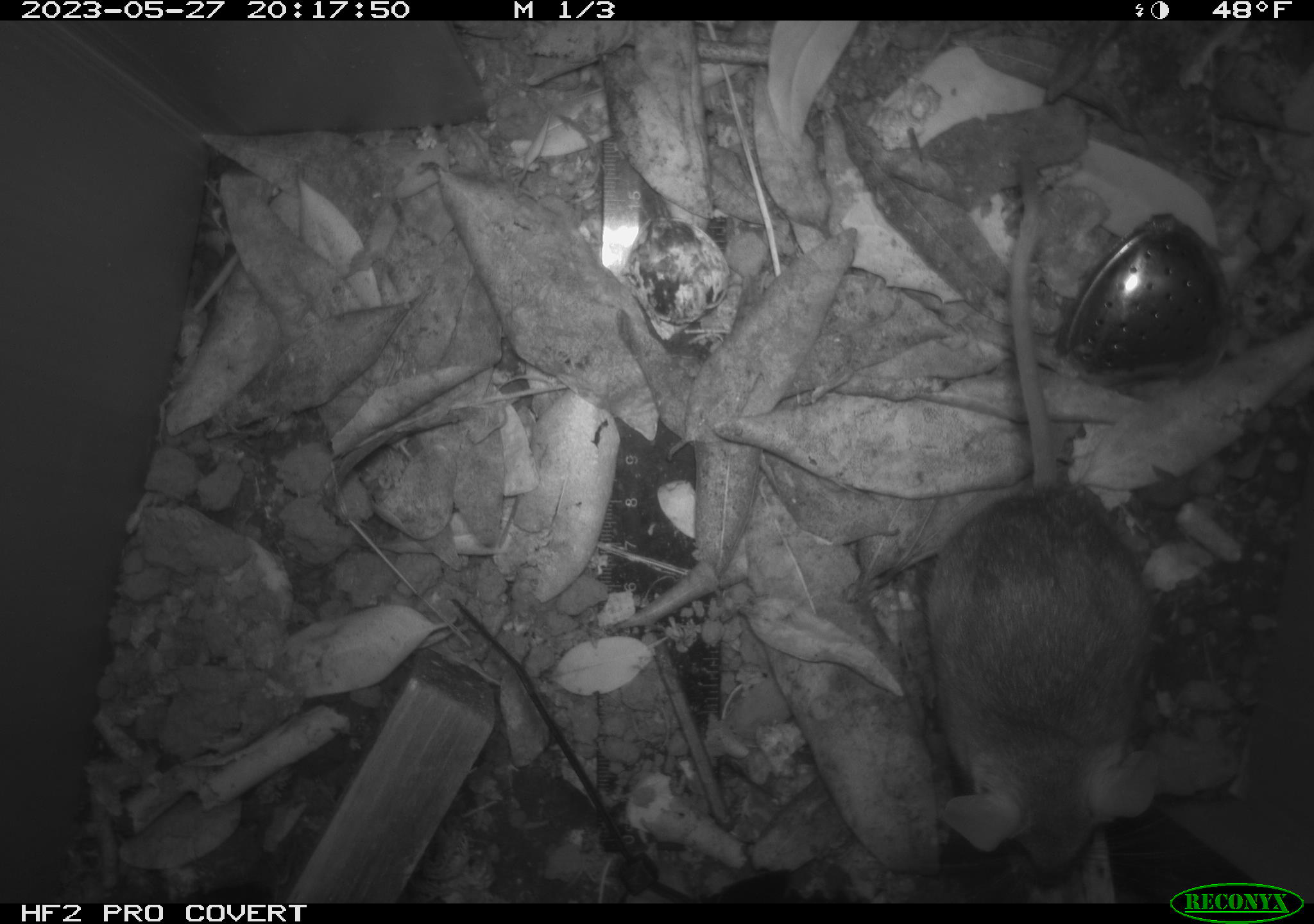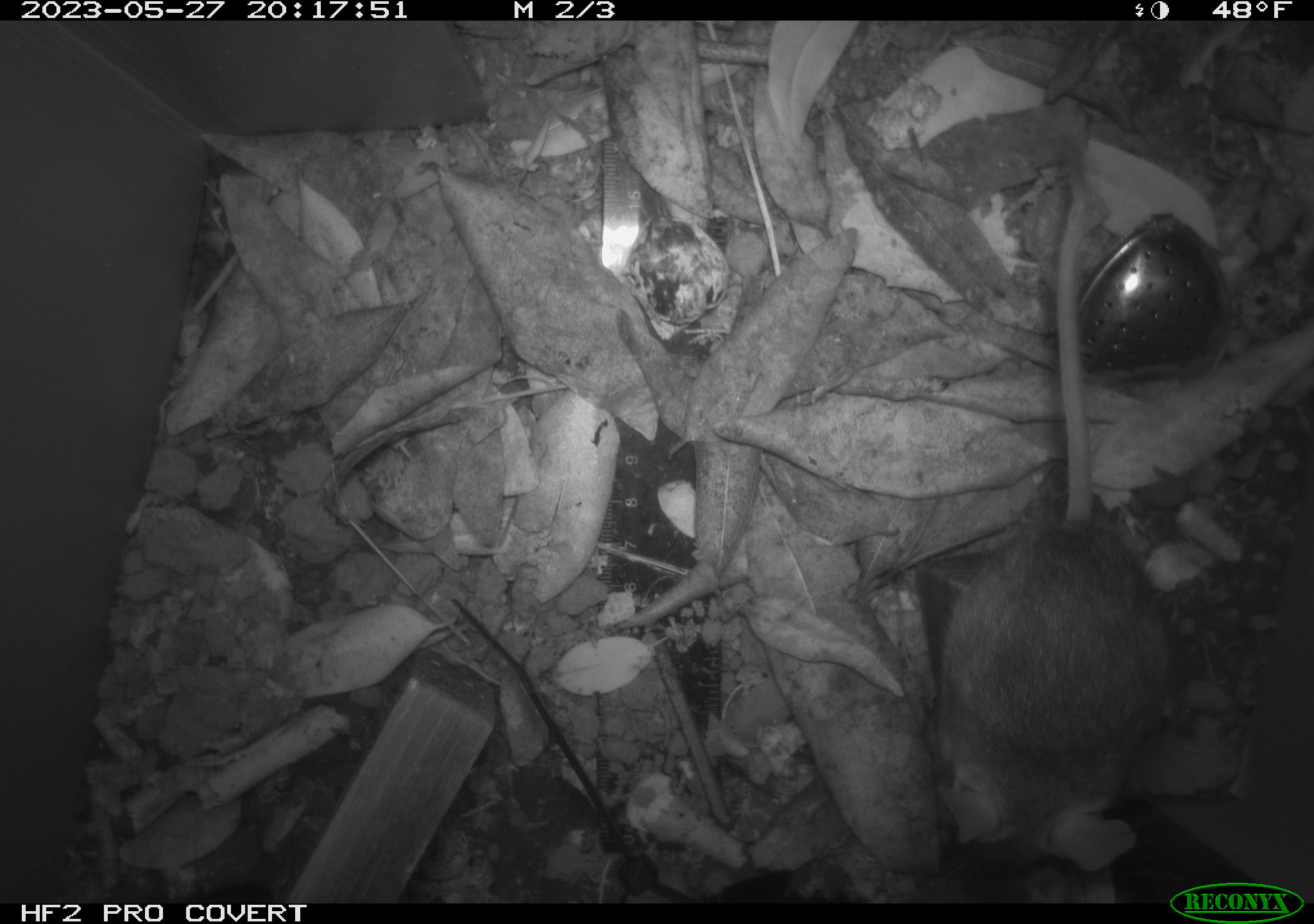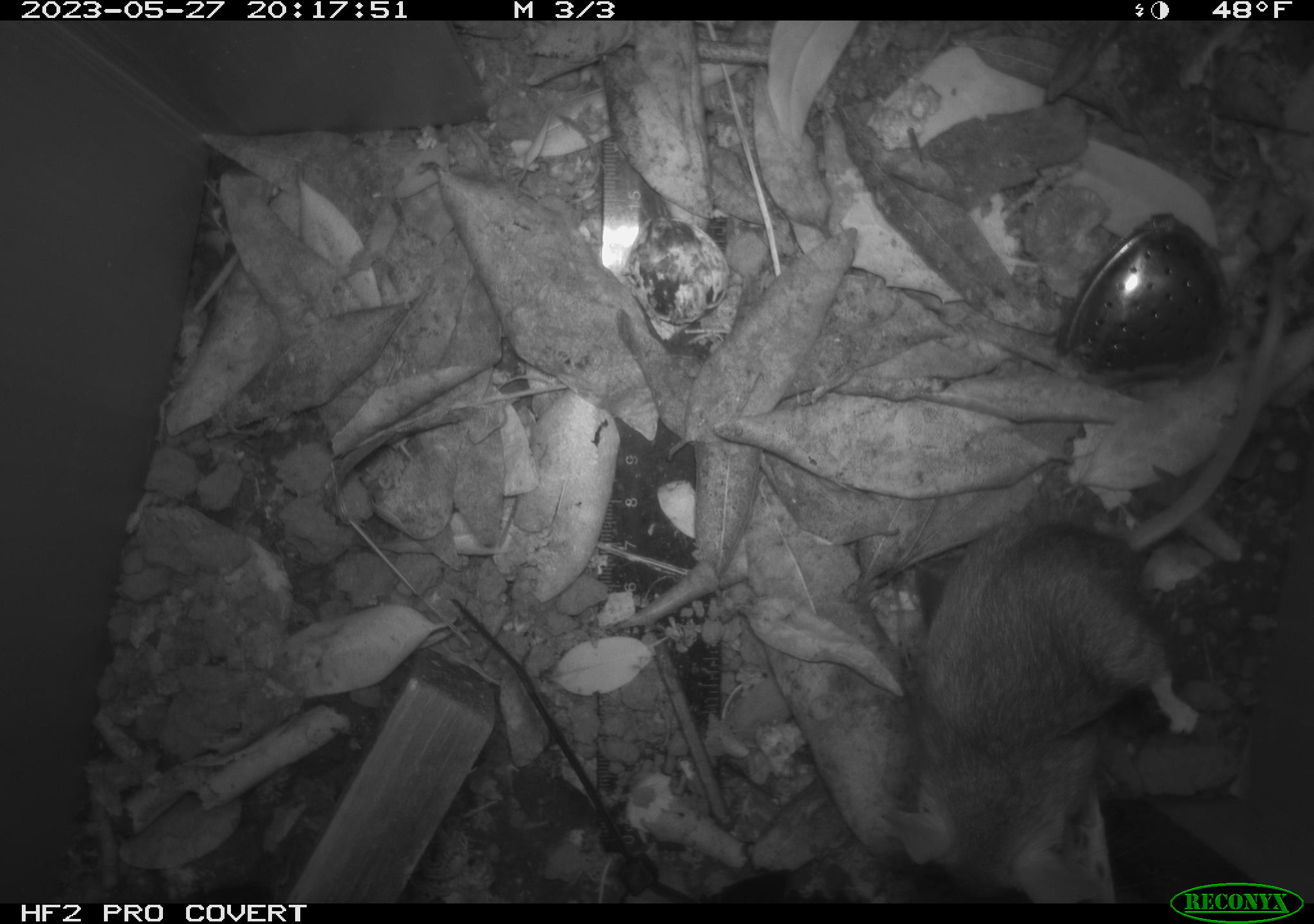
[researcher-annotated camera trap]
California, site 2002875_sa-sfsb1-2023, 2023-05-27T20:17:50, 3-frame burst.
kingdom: Animalia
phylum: Chordata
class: Mammalia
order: Rodentia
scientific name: Rodentia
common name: mouse species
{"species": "mouse species (Rodentia)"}